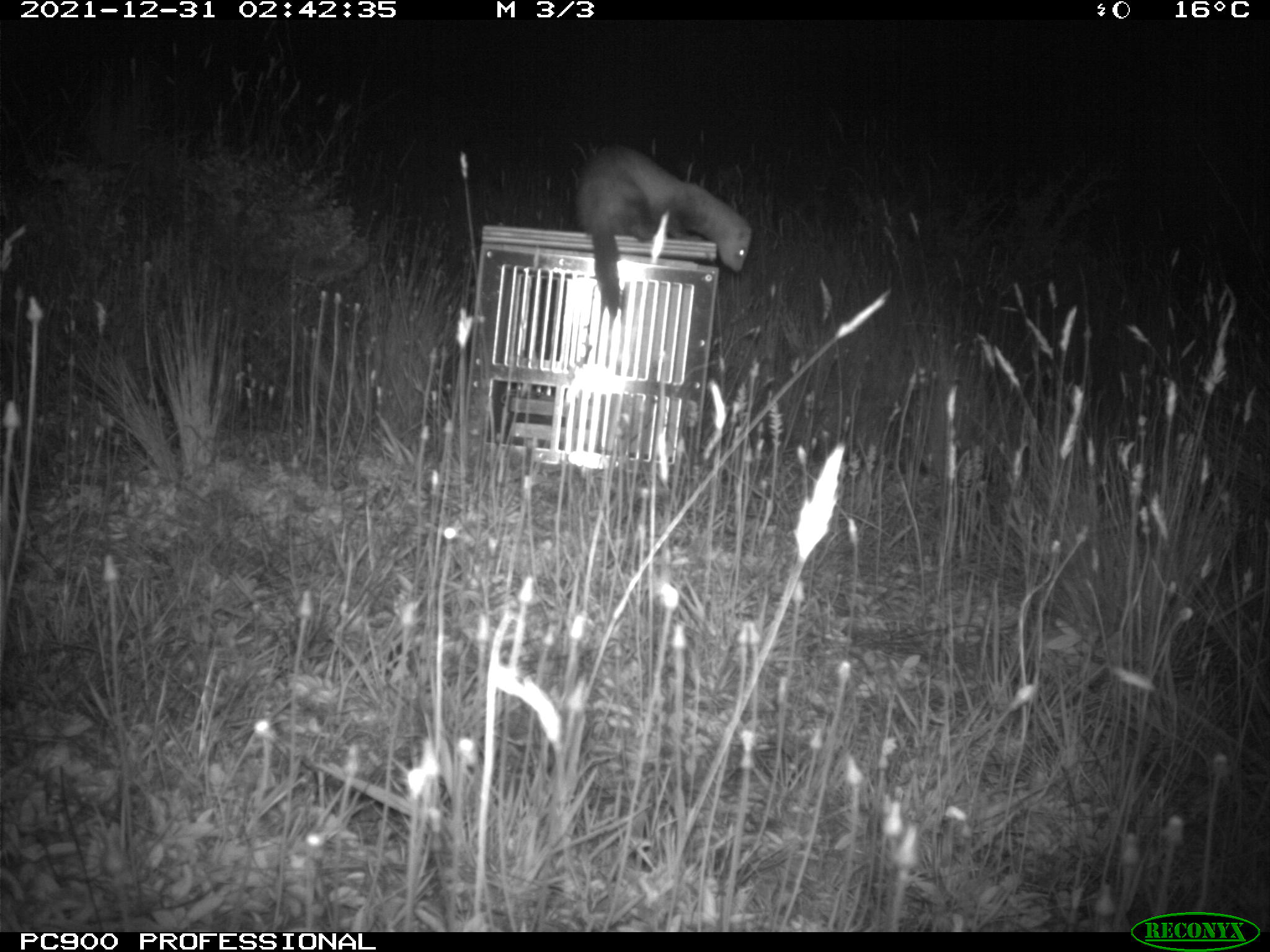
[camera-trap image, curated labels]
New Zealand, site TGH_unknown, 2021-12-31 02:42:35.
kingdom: Animalia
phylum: Chordata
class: Mammalia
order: Carnivora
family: Mustelidae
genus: Mustela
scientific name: Mustela furo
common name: ferret